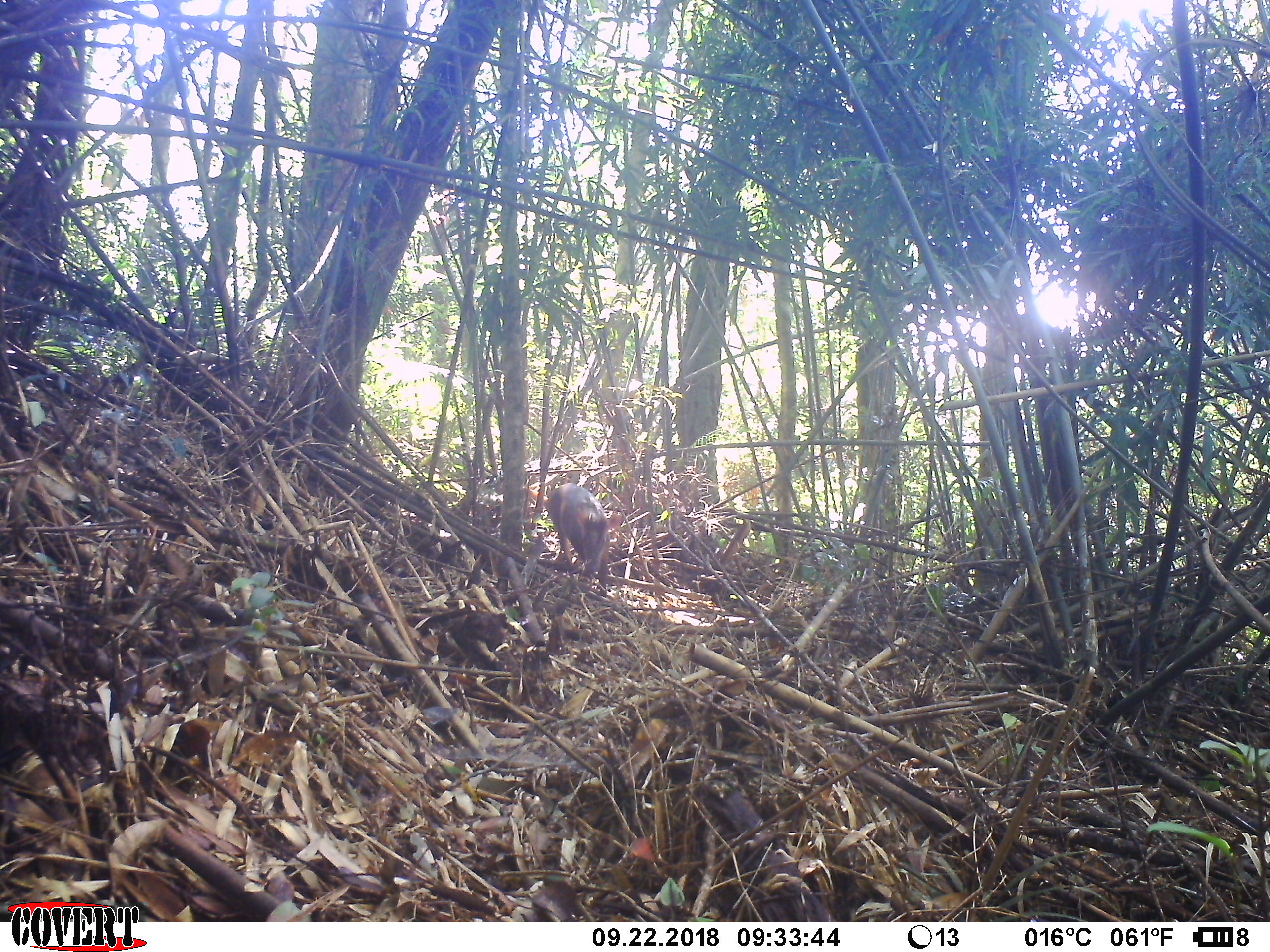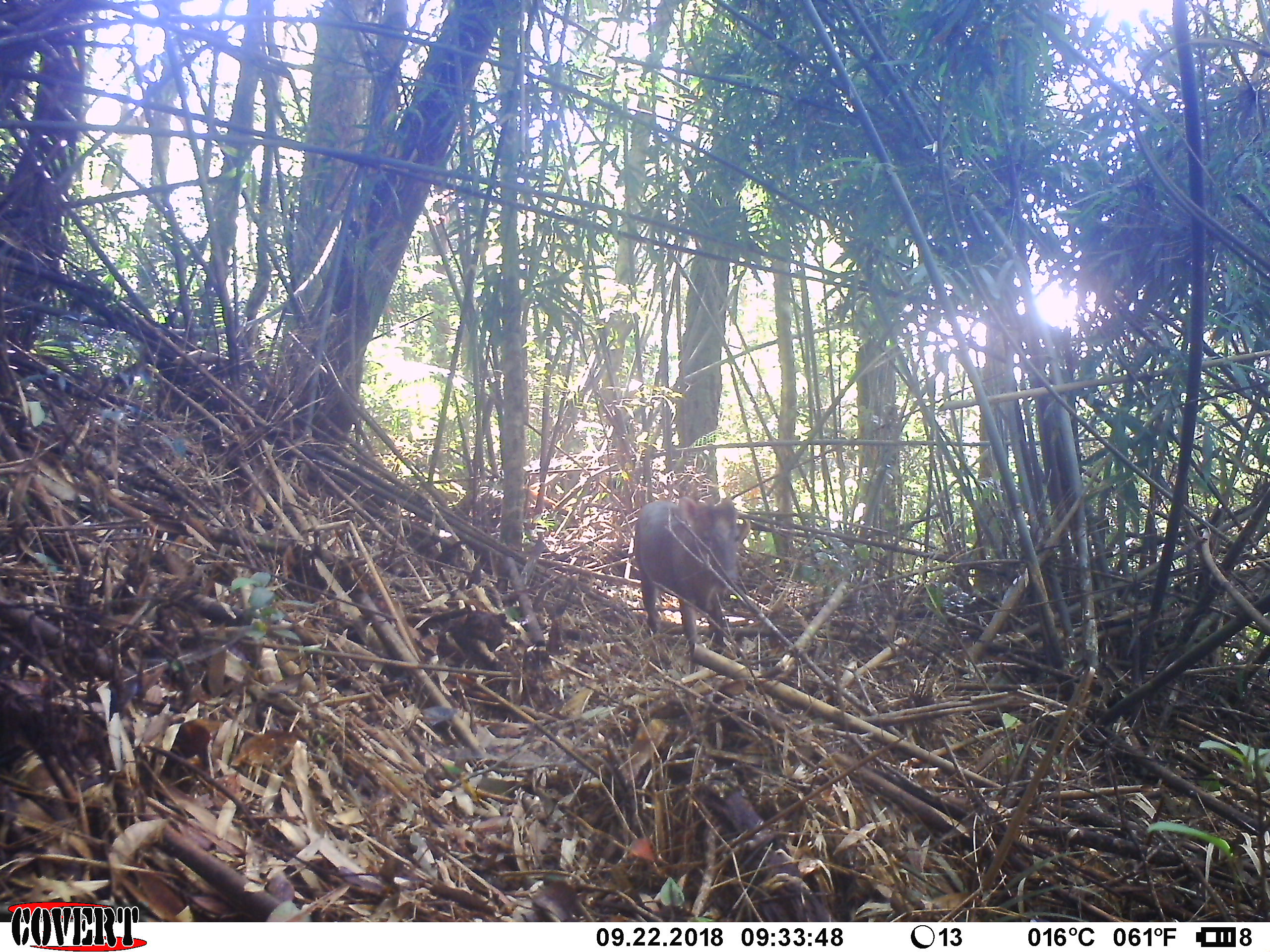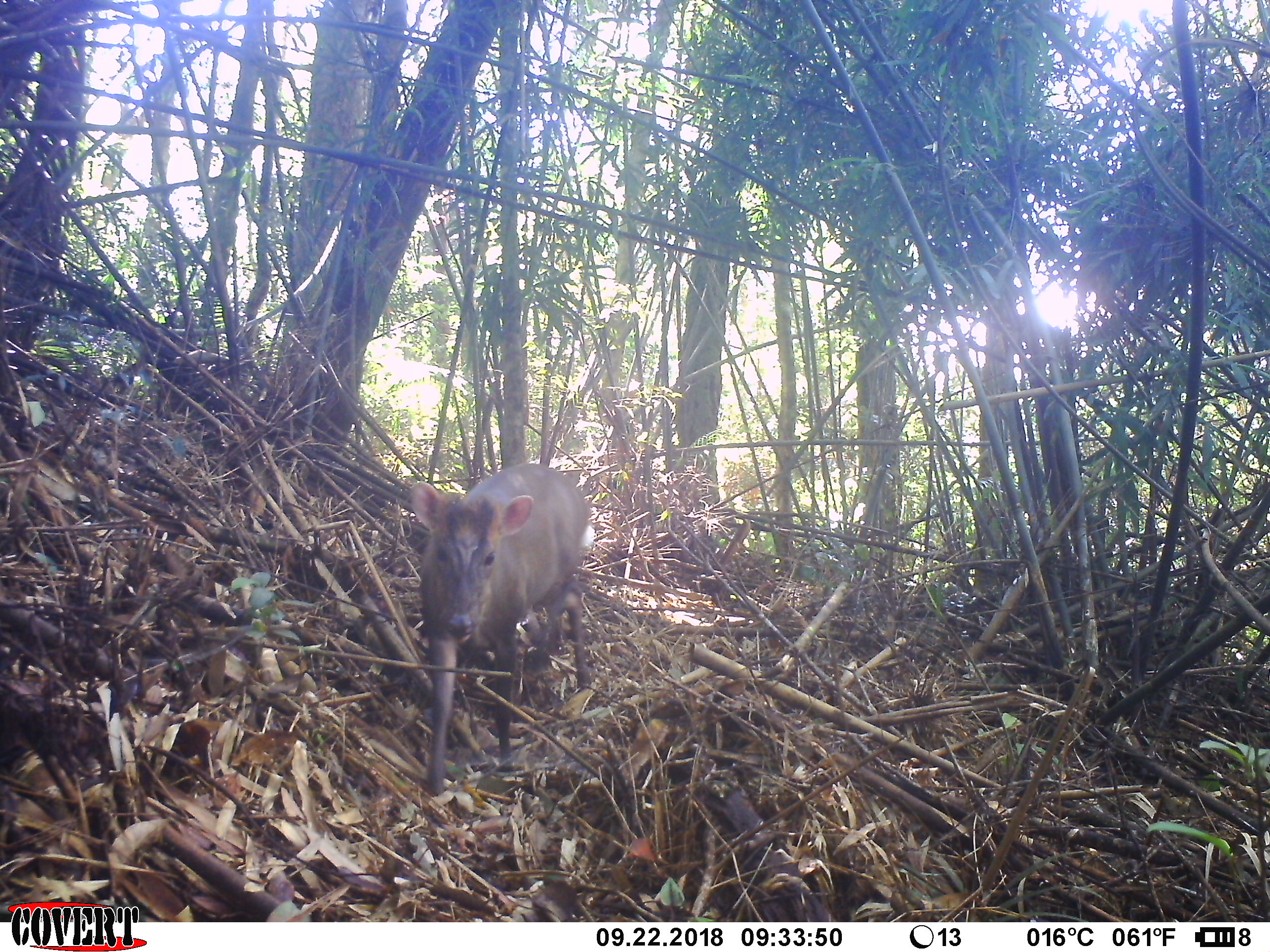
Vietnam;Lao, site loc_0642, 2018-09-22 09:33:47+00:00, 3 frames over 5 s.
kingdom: Animalia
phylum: Chordata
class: Mammalia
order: Artiodactyla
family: Cervidae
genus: Muntiacus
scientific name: Muntiacus rooseveltorum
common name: roosevelt's muntjac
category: roosevelts muntjac group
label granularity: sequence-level